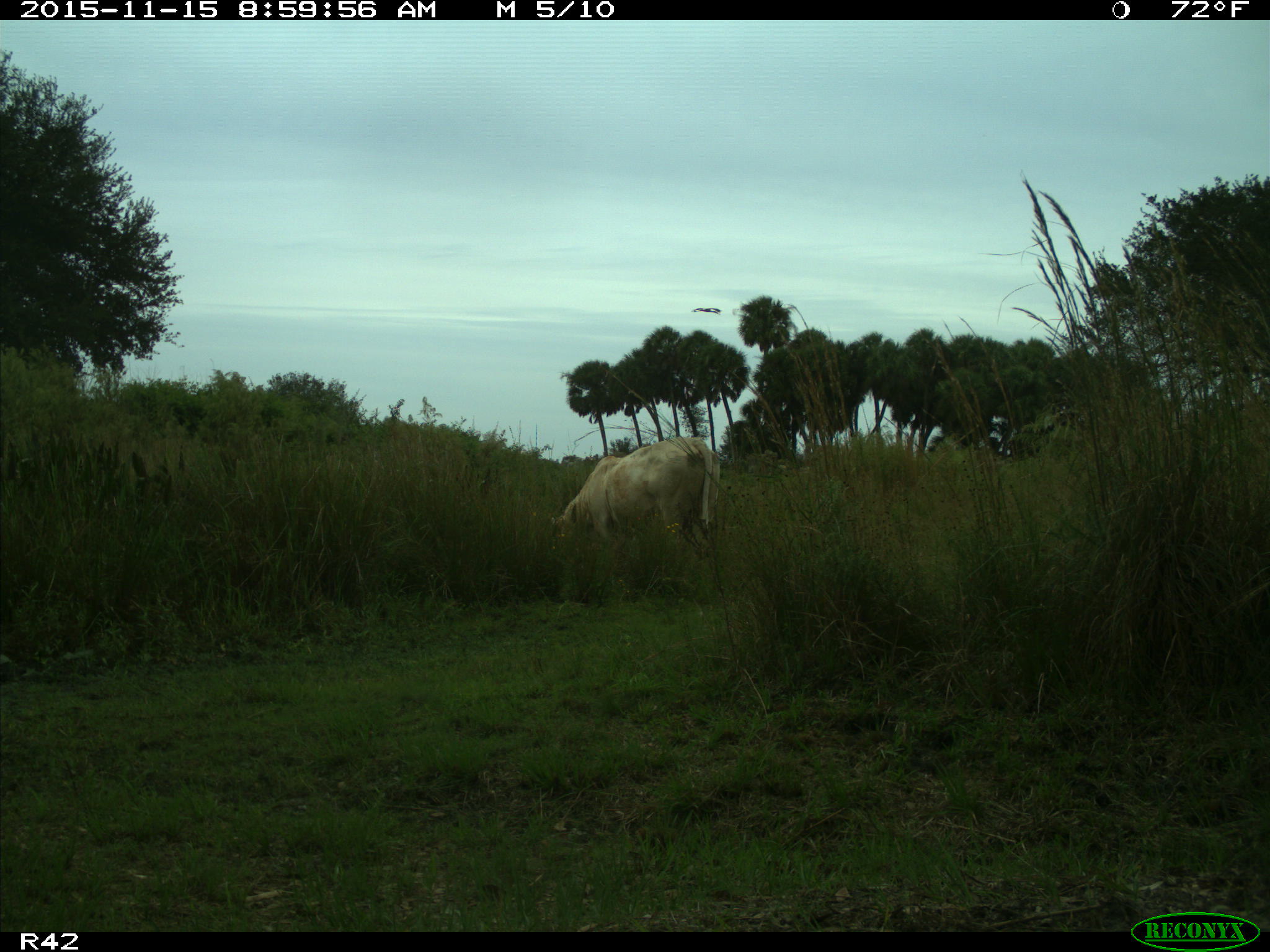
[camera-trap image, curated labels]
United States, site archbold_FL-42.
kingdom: Animalia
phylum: Chordata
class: Mammalia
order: Artiodactyla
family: Bovidae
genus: Bos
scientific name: Bos taurus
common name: domestic cow